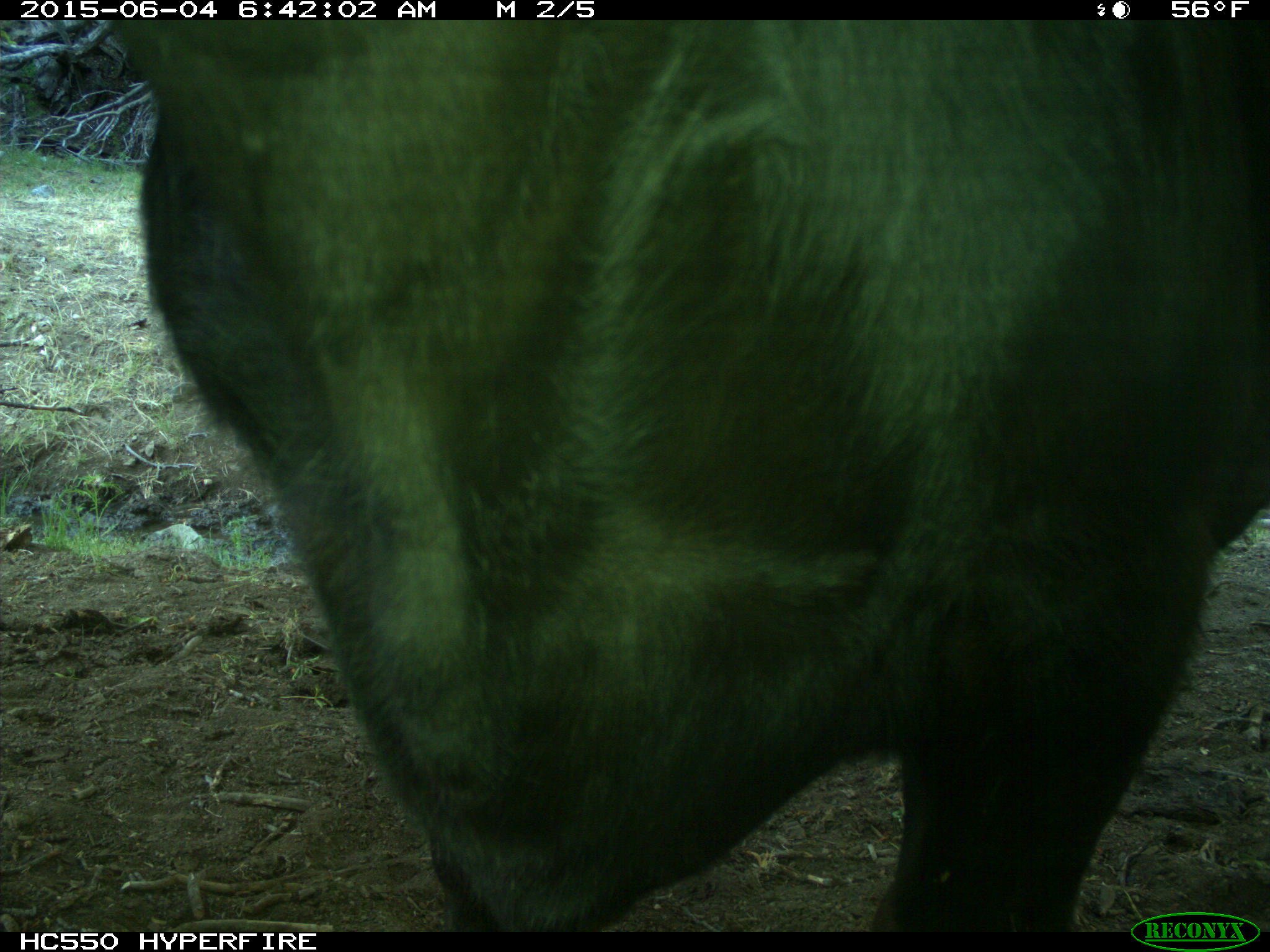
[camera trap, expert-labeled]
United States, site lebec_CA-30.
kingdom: Animalia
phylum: Chordata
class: Mammalia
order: Artiodactyla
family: Bovidae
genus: Bos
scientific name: Bos taurus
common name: domestic cow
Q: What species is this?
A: Bos taurus (domestic cow).